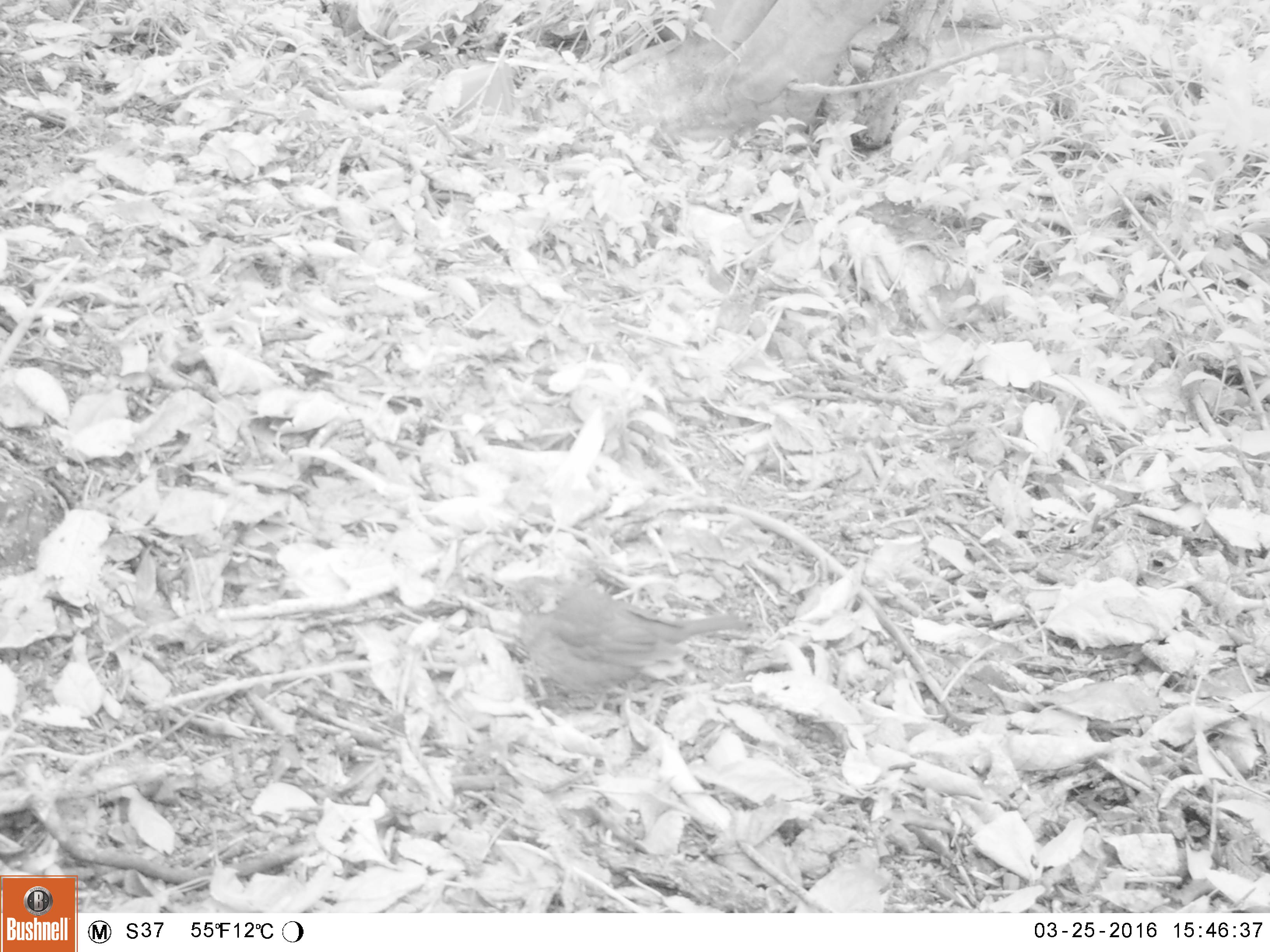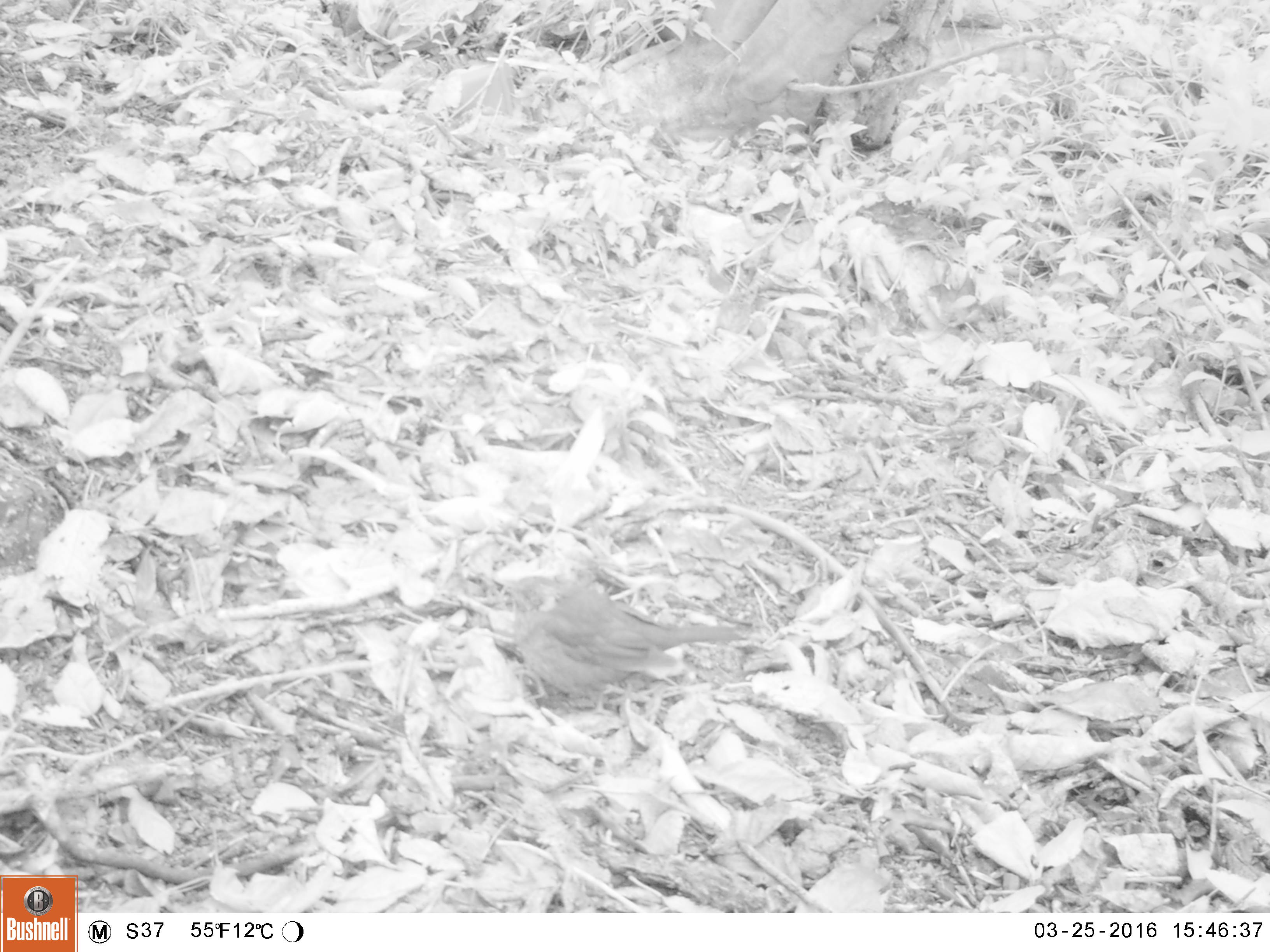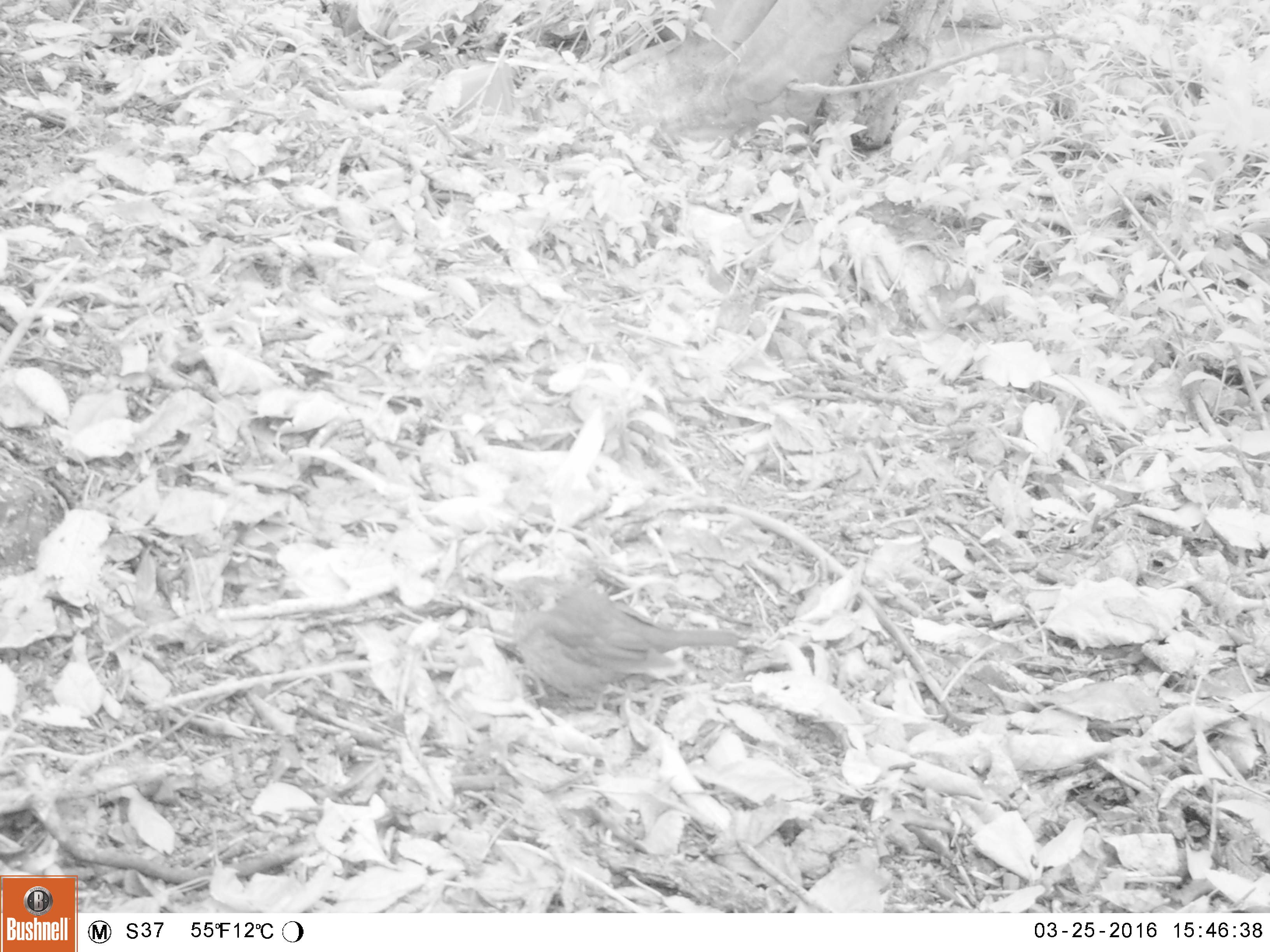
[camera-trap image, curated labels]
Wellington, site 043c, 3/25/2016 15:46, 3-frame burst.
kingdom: Animalia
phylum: Chordata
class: Aves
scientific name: Aves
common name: bird